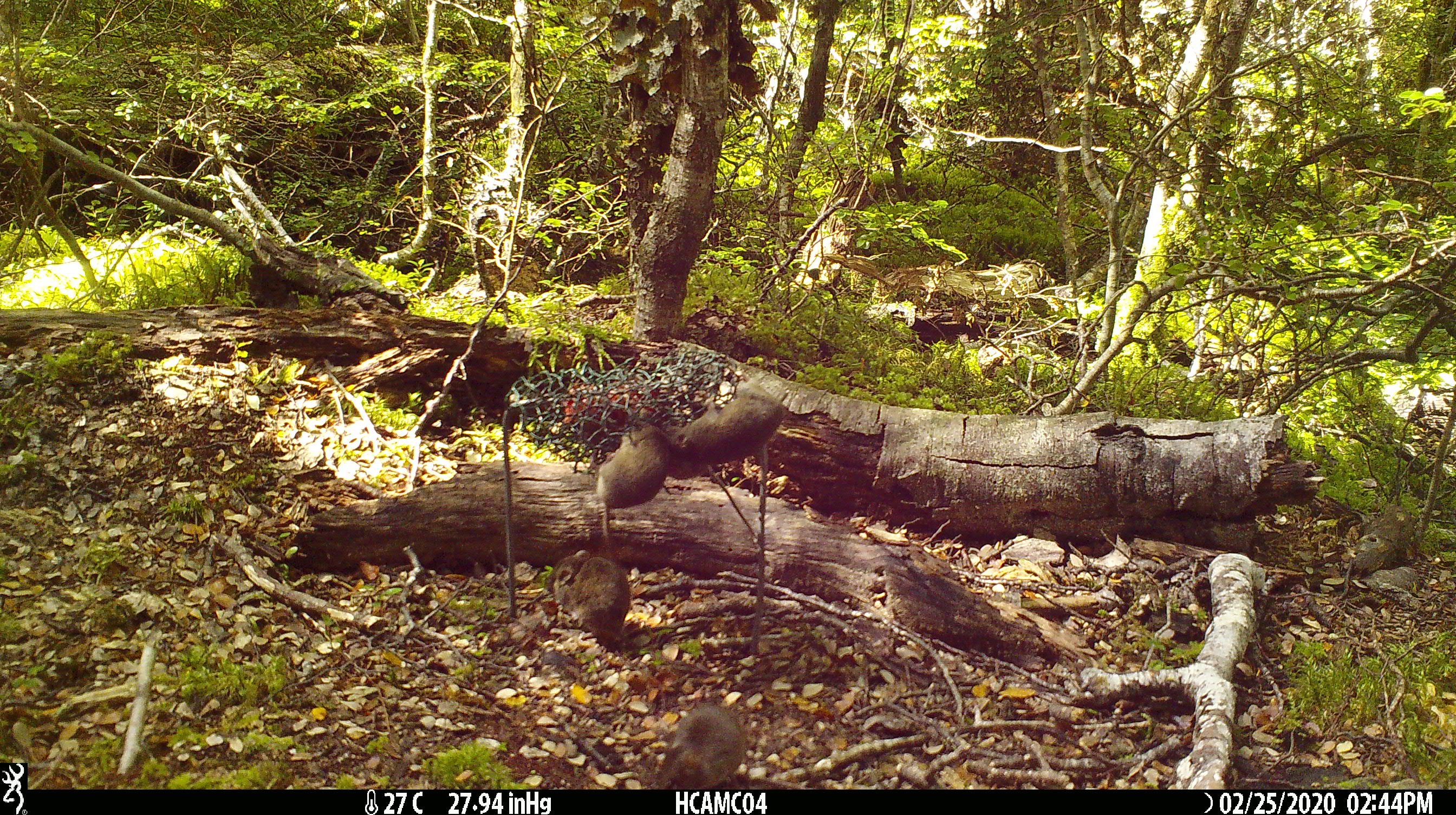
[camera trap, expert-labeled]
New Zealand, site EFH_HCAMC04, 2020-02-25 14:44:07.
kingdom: Animalia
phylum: Chordata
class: Mammalia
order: Rodentia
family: Muridae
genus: Mus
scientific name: Mus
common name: mouse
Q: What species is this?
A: Mouse (Mus).